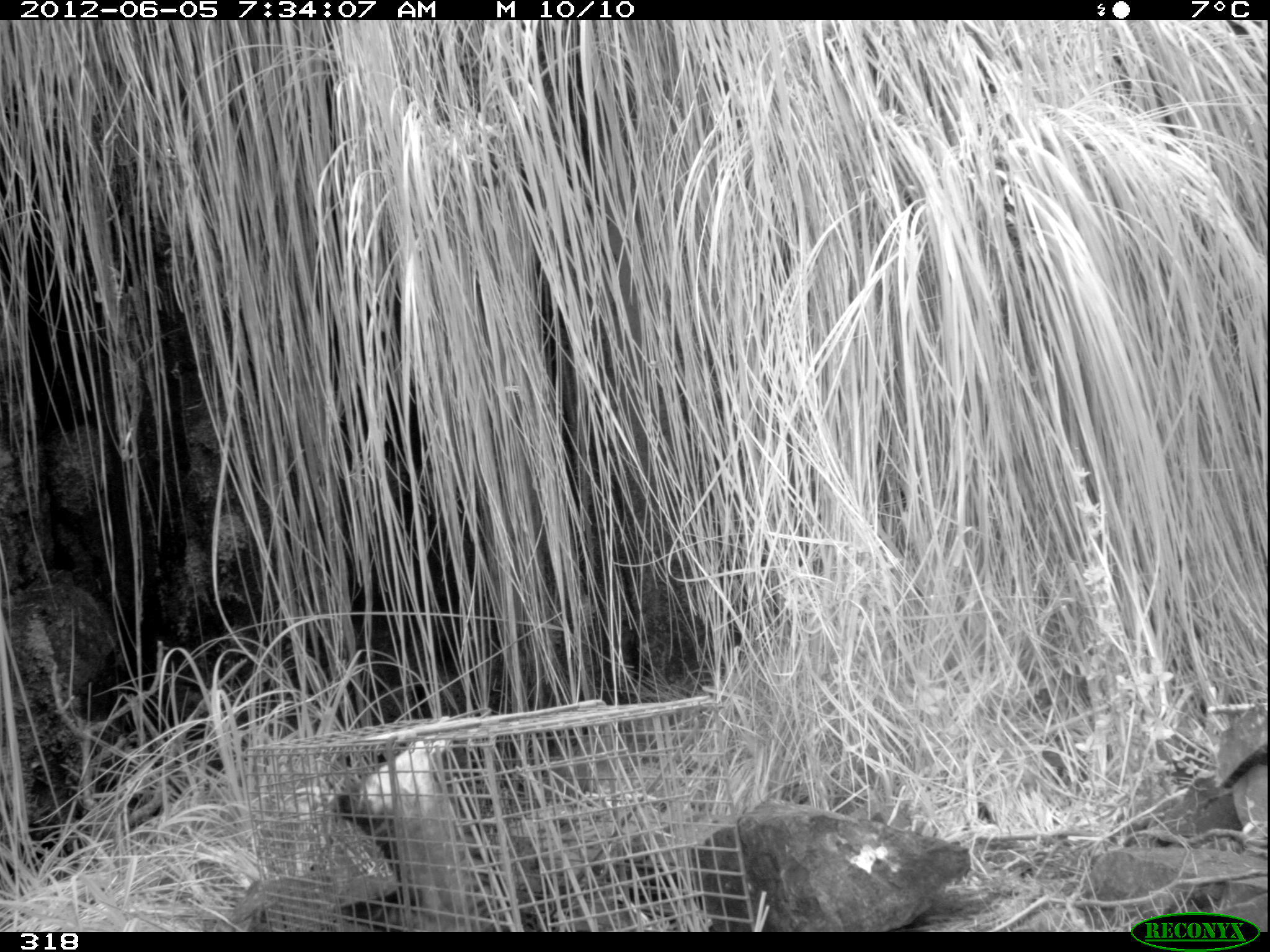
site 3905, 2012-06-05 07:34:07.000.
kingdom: Animalia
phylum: Chordata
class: Mammalia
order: Didelphimorphia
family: Didelphidae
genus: Didelphis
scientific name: Didelphis pernigra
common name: andean white-eared opossum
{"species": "Didelphis pernigra (andean white-eared opossum)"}